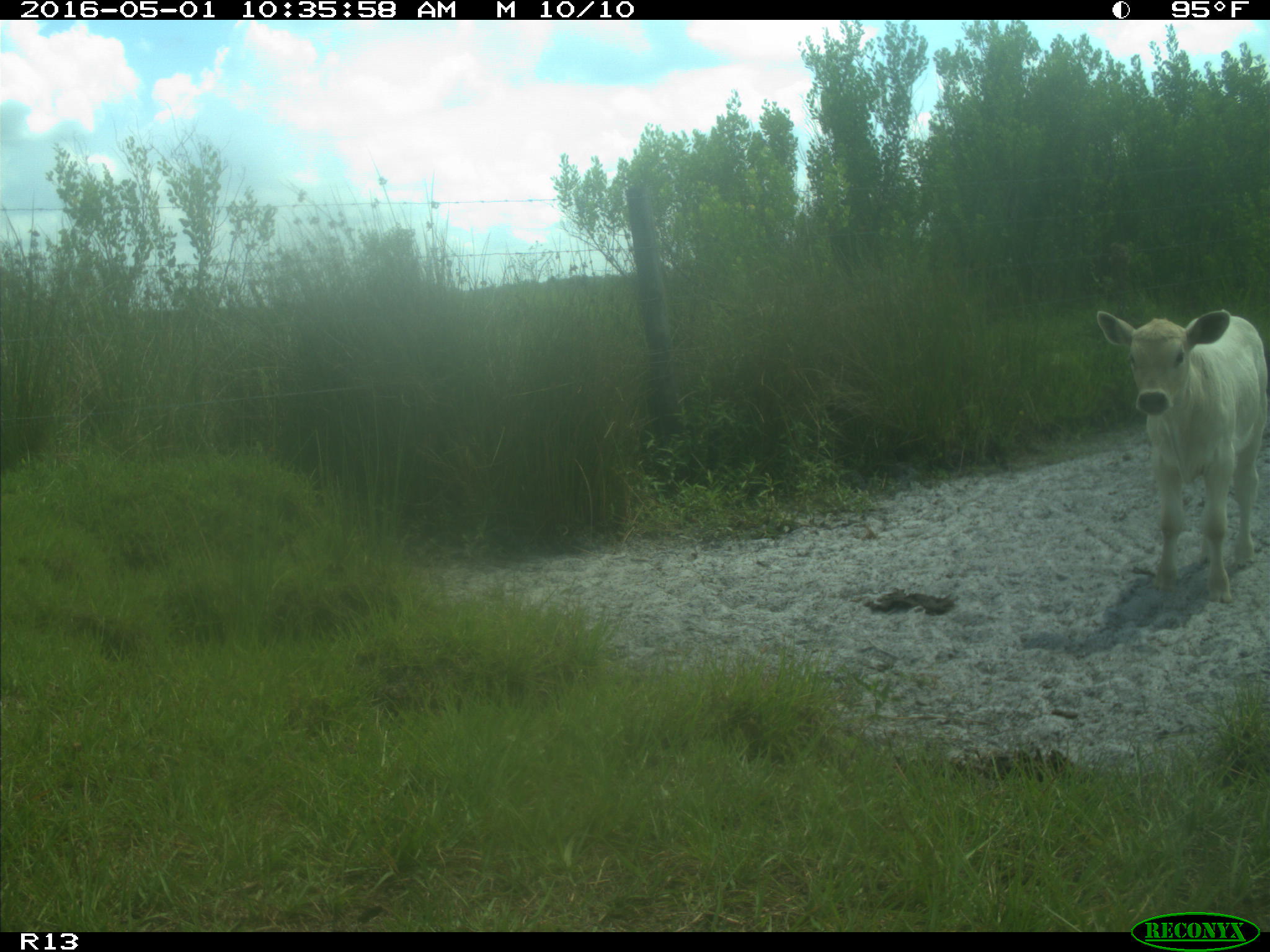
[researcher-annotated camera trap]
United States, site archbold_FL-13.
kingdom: Animalia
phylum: Chordata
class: Mammalia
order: Artiodactyla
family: Bovidae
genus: Bos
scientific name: Bos taurus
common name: domestic cow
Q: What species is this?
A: Bos taurus (domestic cow).